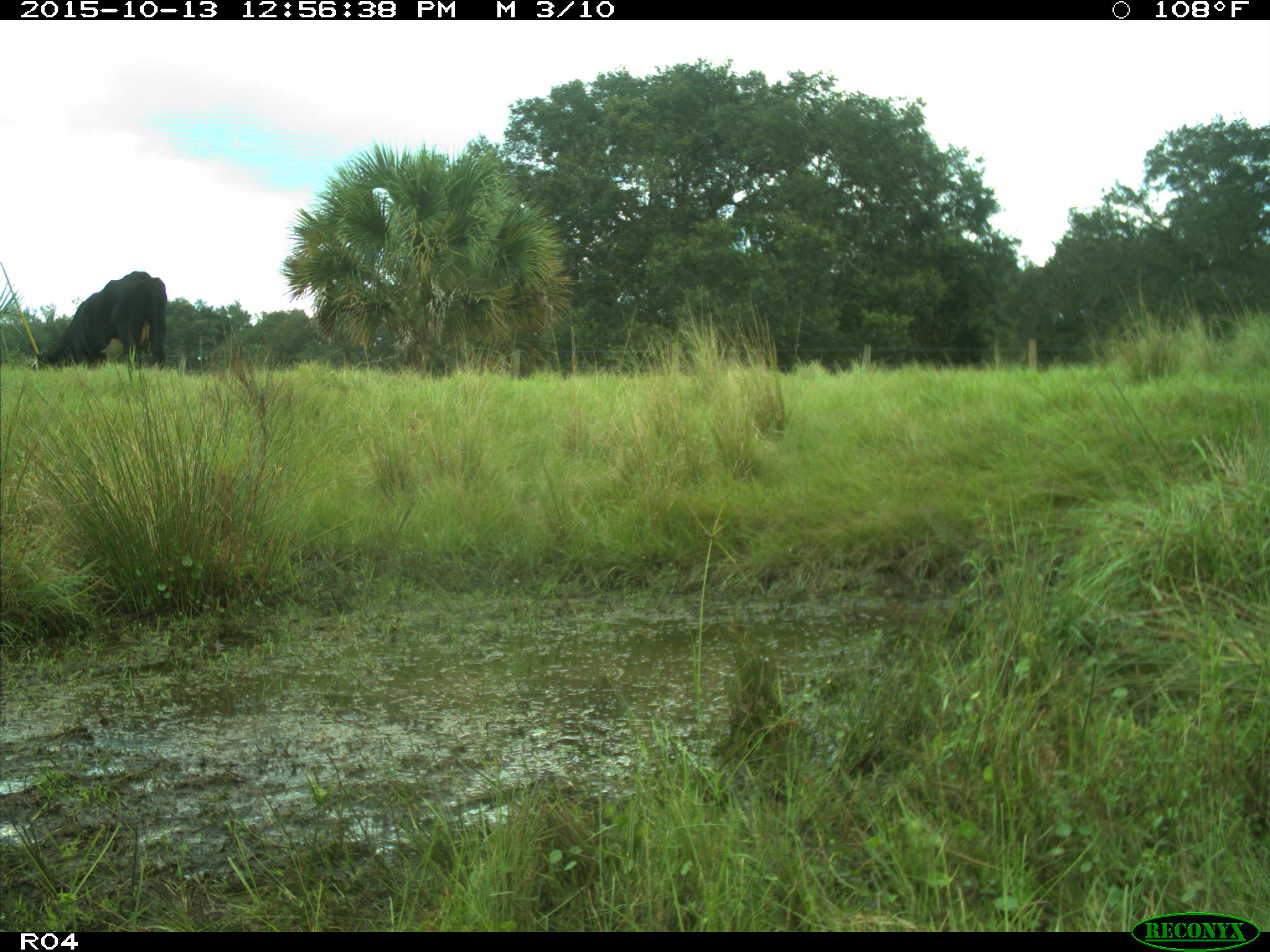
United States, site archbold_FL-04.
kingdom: Animalia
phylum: Chordata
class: Mammalia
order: Artiodactyla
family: Bovidae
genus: Bos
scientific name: Bos taurus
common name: domestic cow